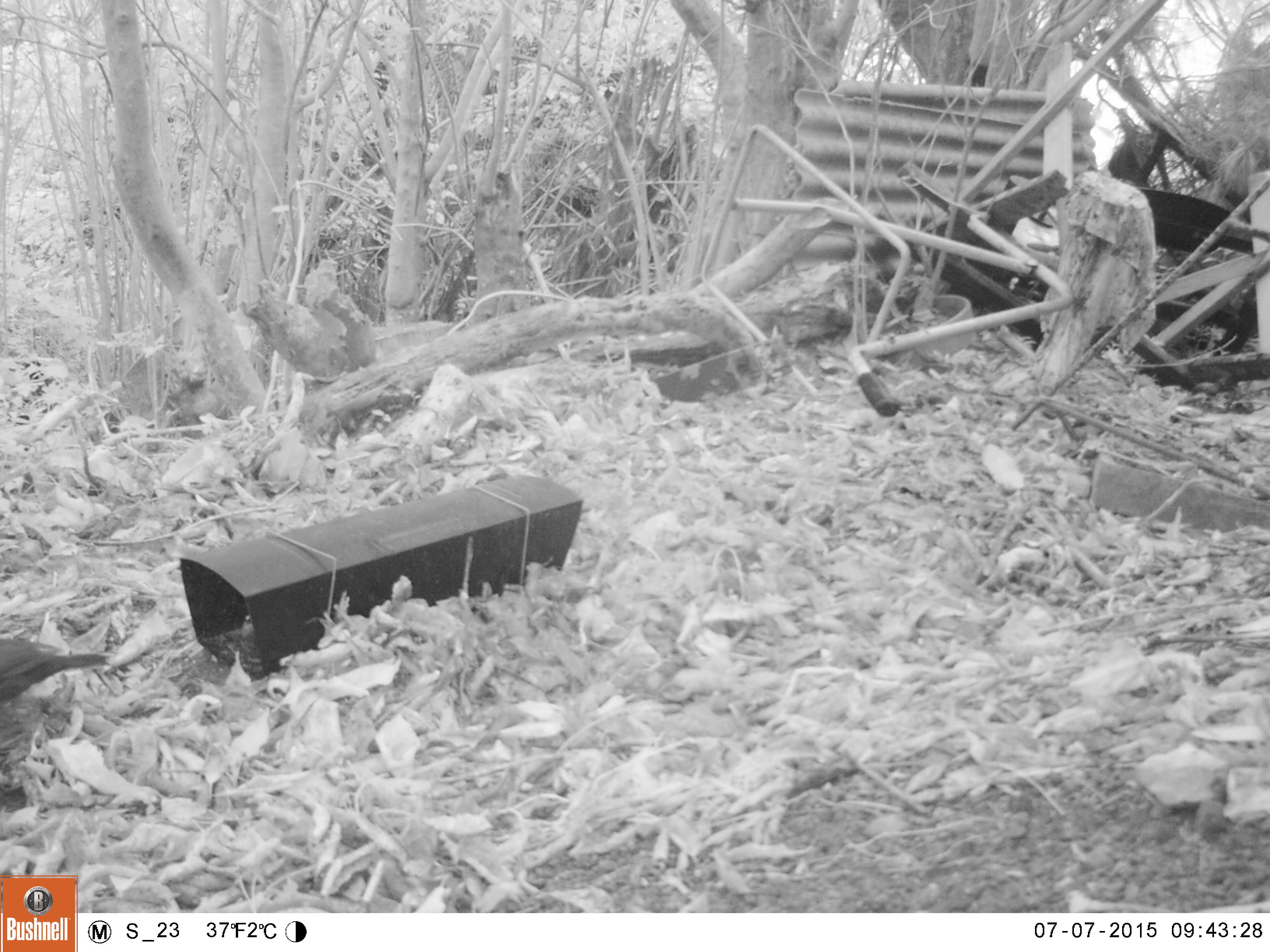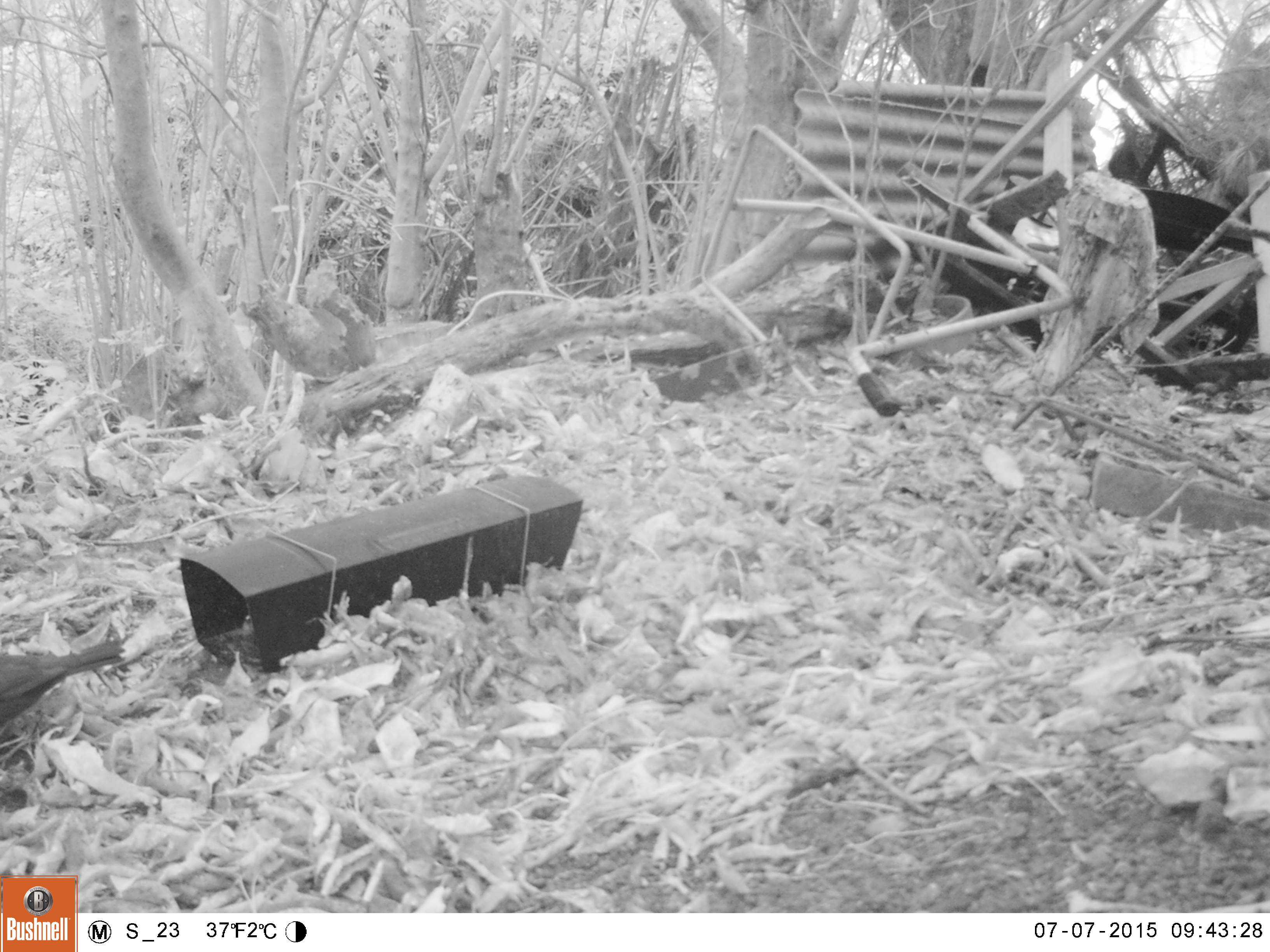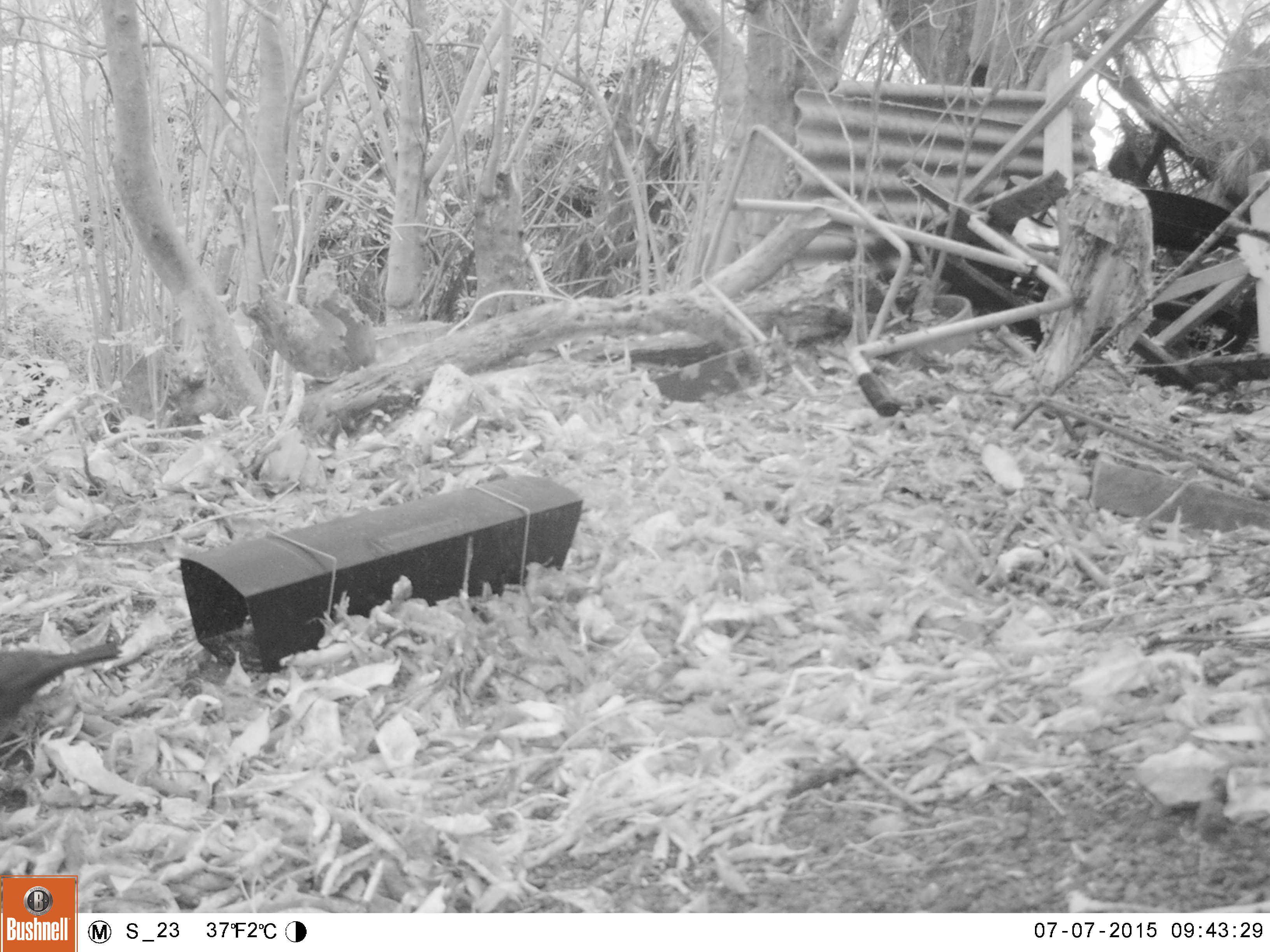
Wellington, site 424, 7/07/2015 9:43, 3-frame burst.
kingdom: Animalia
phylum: Chordata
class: Aves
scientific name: Aves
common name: bird